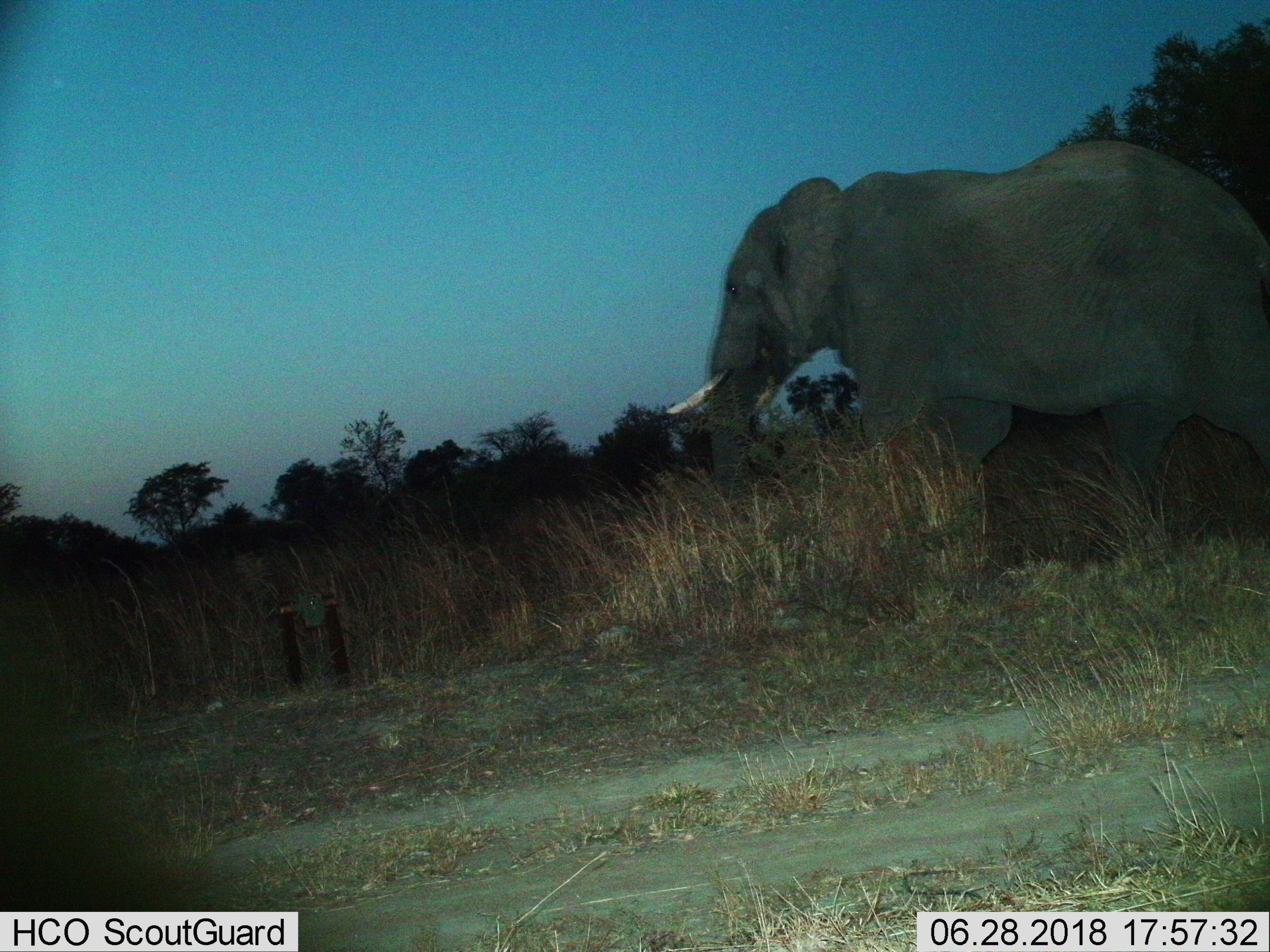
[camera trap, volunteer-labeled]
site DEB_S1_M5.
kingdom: Animalia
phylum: Chordata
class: Mammalia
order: Proboscidea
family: Elephantidae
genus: Loxodonta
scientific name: Loxodonta africana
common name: african bush elephant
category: elephant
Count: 1.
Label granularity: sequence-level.